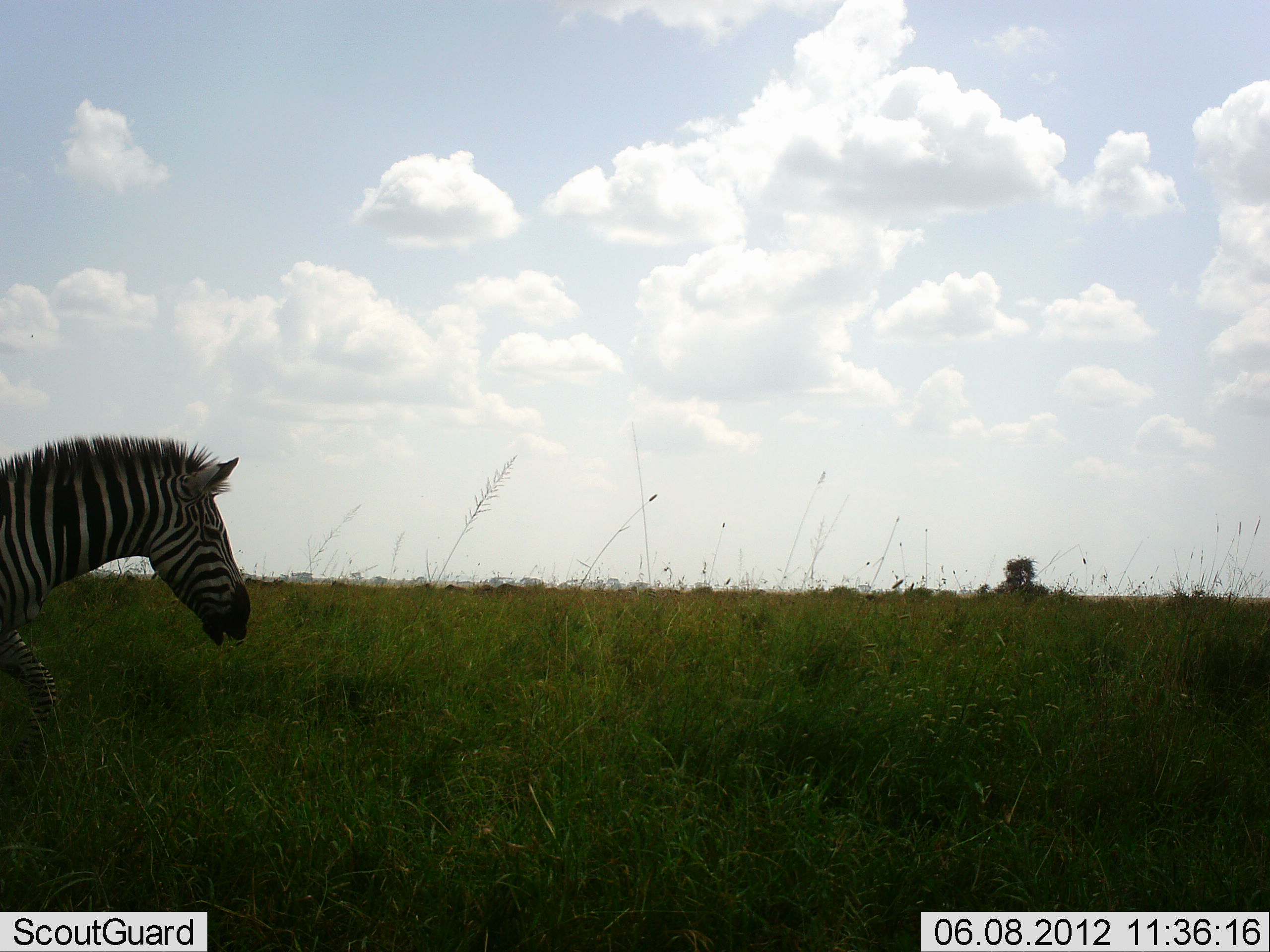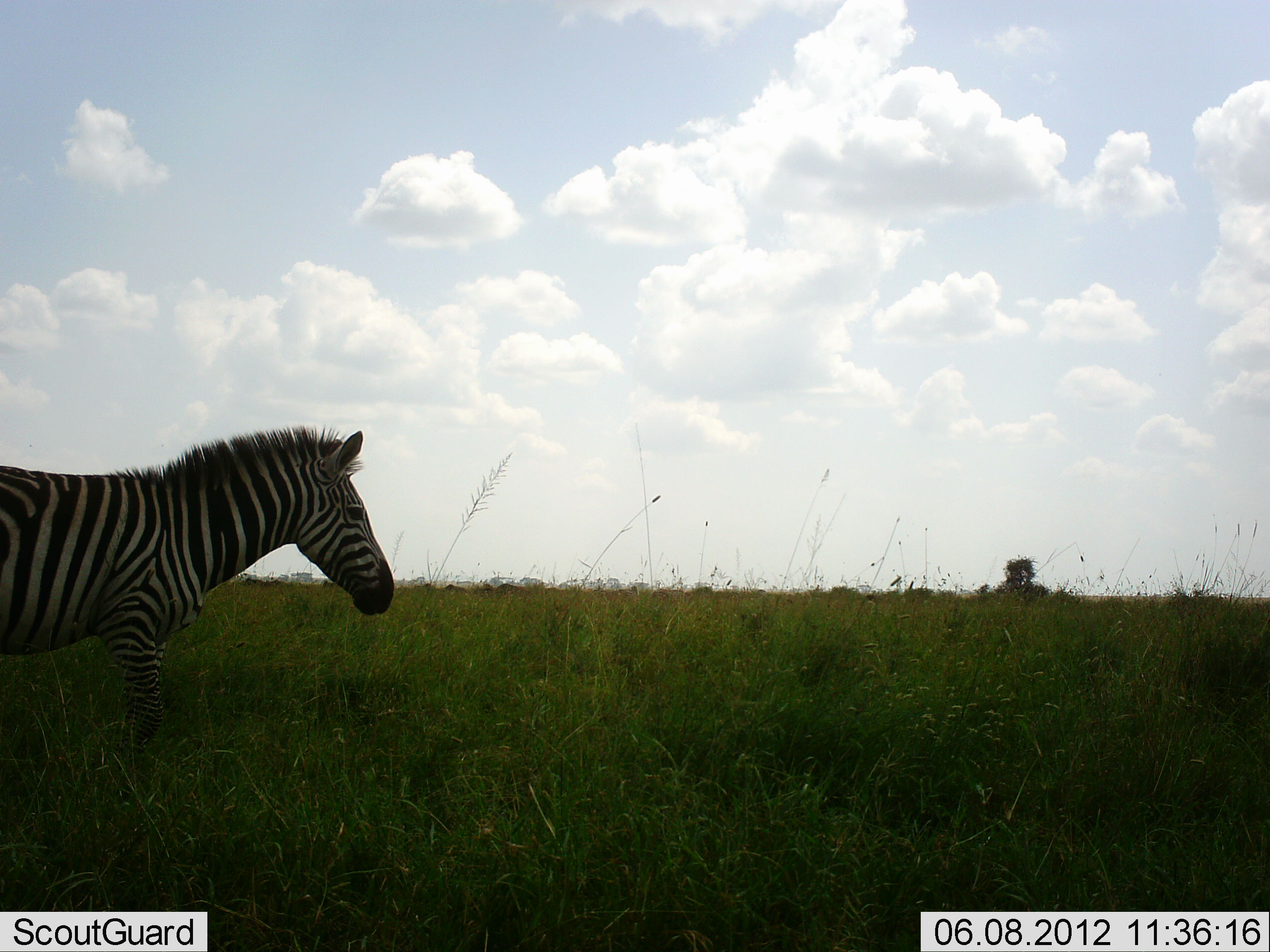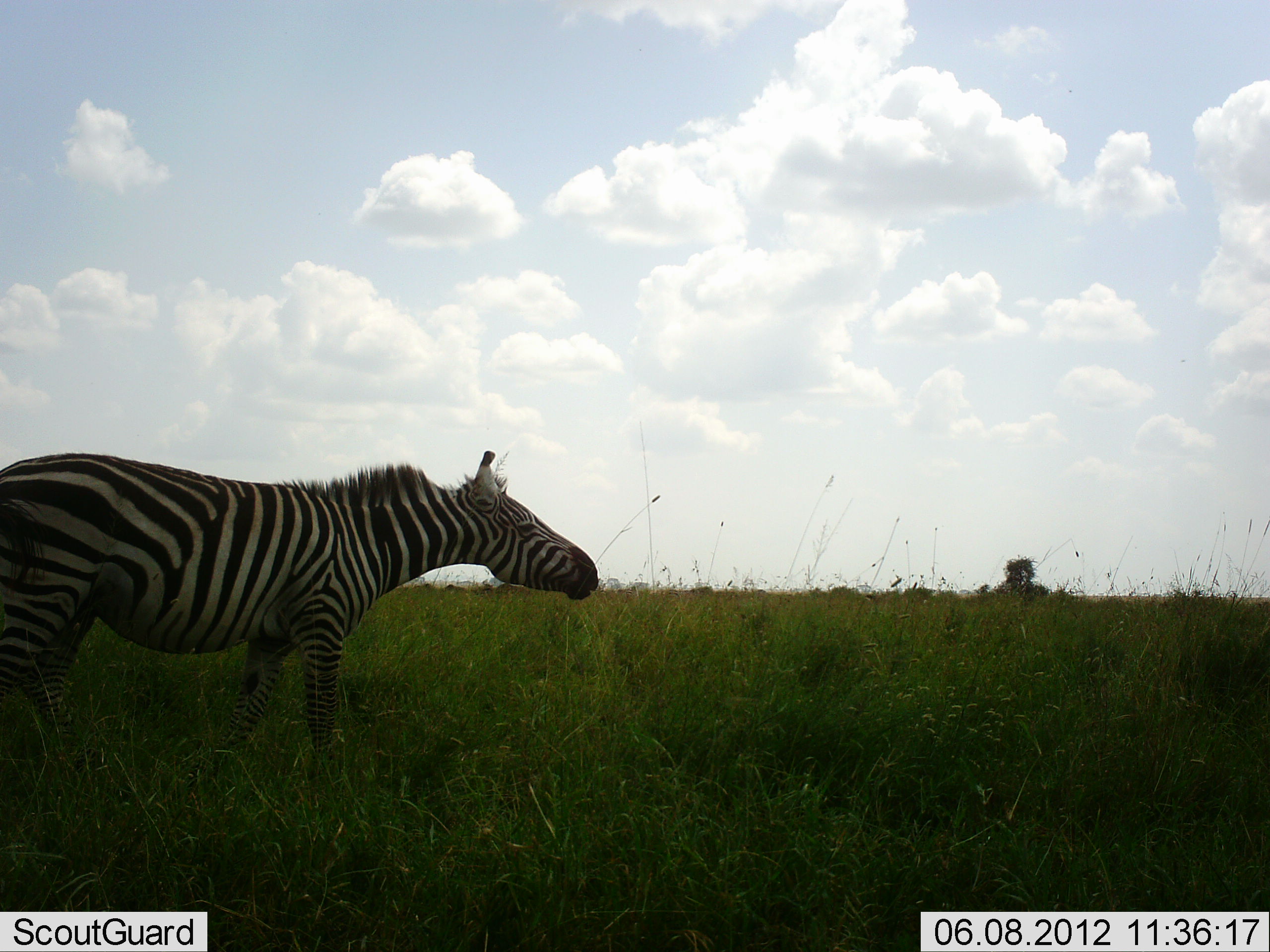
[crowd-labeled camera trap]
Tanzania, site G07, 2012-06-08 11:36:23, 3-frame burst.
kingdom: Animalia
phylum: Chordata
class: Mammalia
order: Perissodactyla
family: Equidae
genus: Equus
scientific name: Equus quagga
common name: plains zebra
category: zebra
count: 1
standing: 10%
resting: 0%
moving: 90%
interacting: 0%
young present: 0%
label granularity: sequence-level